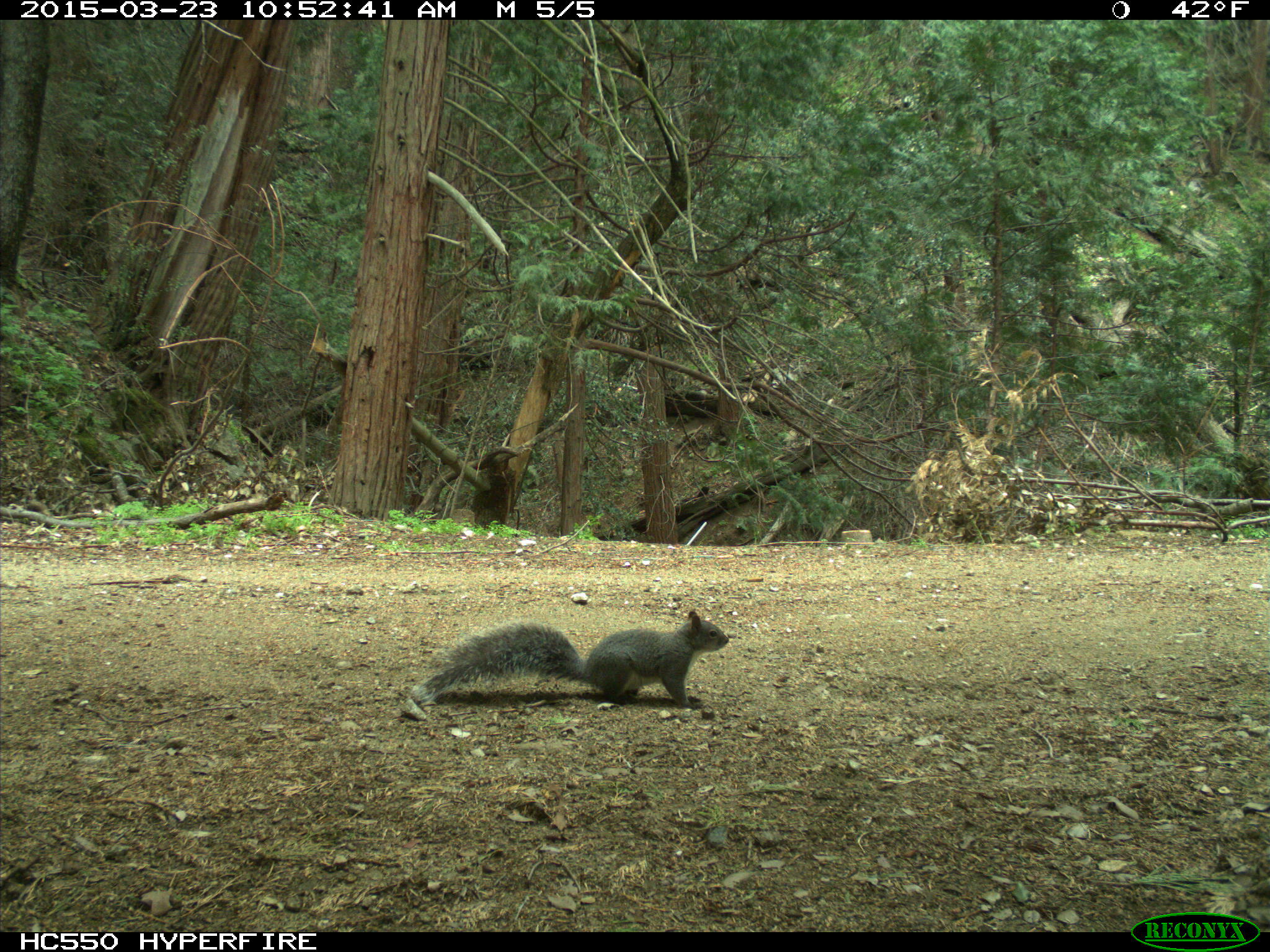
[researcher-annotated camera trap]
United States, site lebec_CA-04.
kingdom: Animalia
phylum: Chordata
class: Mammalia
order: Rodentia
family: Sciuridae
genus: Sciurus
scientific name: Sciurus carolinensis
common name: eastern gray squirrel